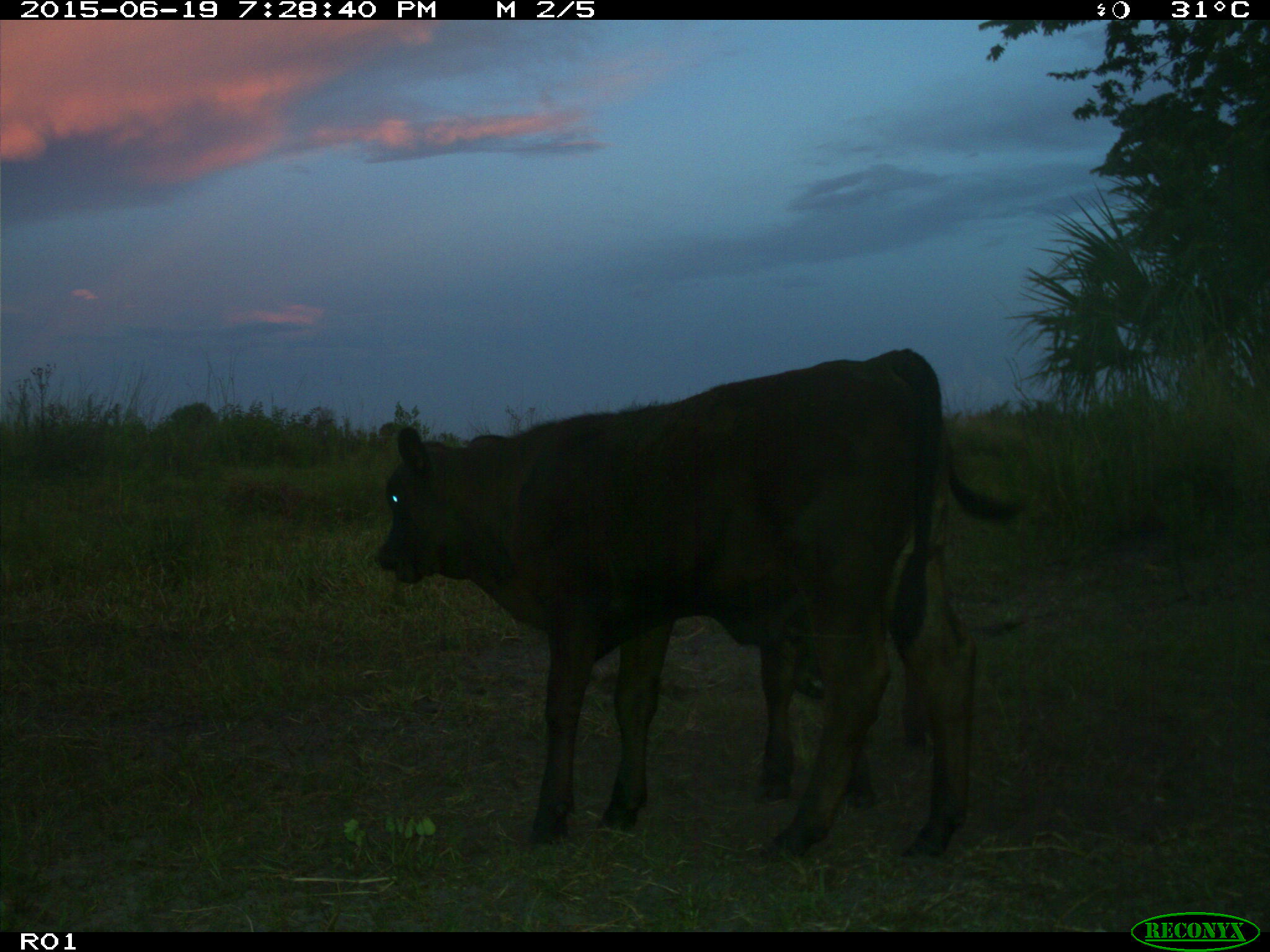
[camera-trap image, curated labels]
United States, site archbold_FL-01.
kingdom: Animalia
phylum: Chordata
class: Mammalia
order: Artiodactyla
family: Bovidae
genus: Bos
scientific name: Bos taurus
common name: domestic cow